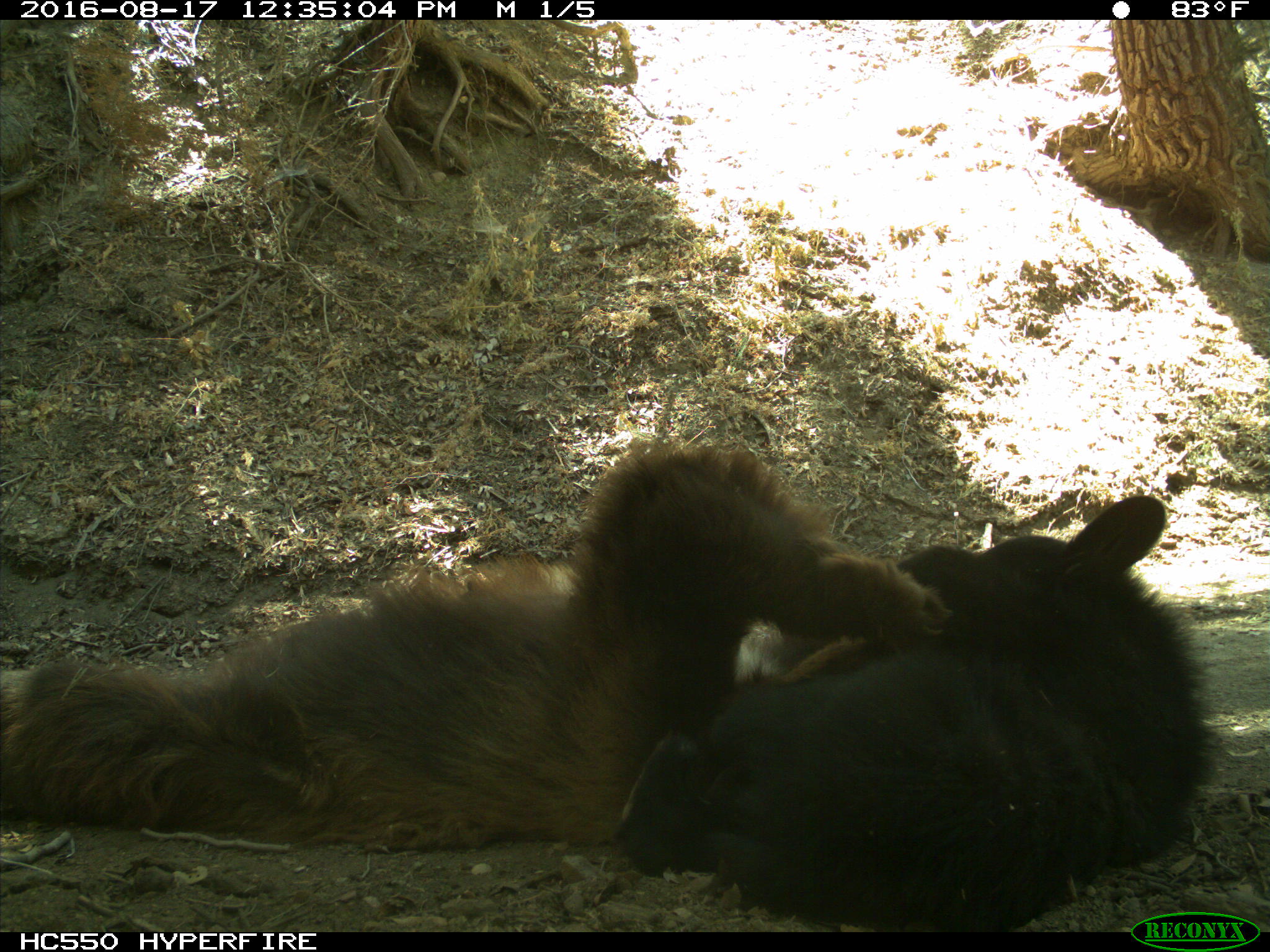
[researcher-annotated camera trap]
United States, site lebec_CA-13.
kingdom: Animalia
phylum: Chordata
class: Mammalia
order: Carnivora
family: Ursidae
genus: Ursus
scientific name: Ursus americanus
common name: american black bear